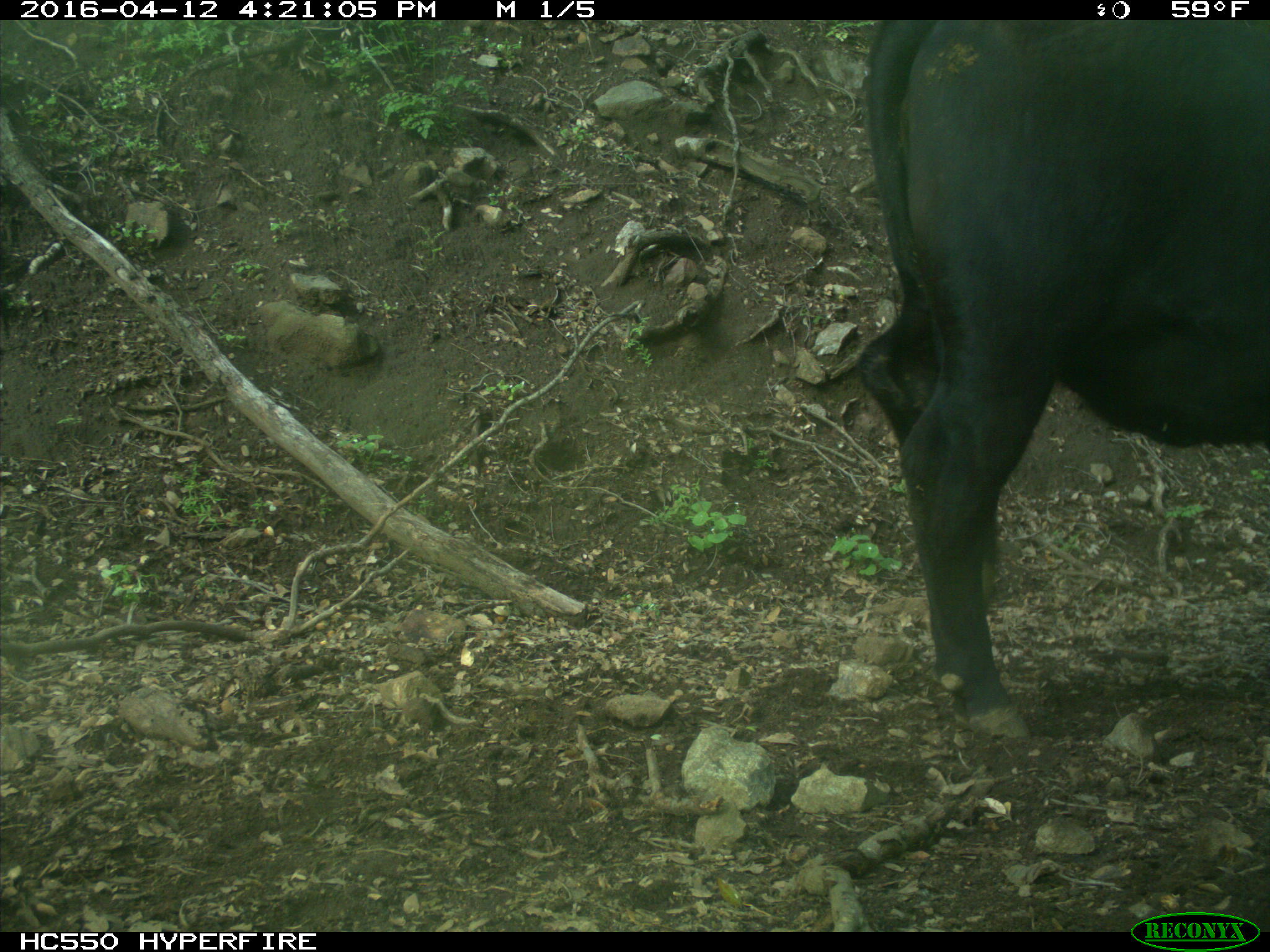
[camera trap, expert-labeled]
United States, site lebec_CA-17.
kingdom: Animalia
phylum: Chordata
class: Mammalia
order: Artiodactyla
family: Bovidae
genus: Bos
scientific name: Bos taurus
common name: domestic cow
Bos taurus (domestic cow).